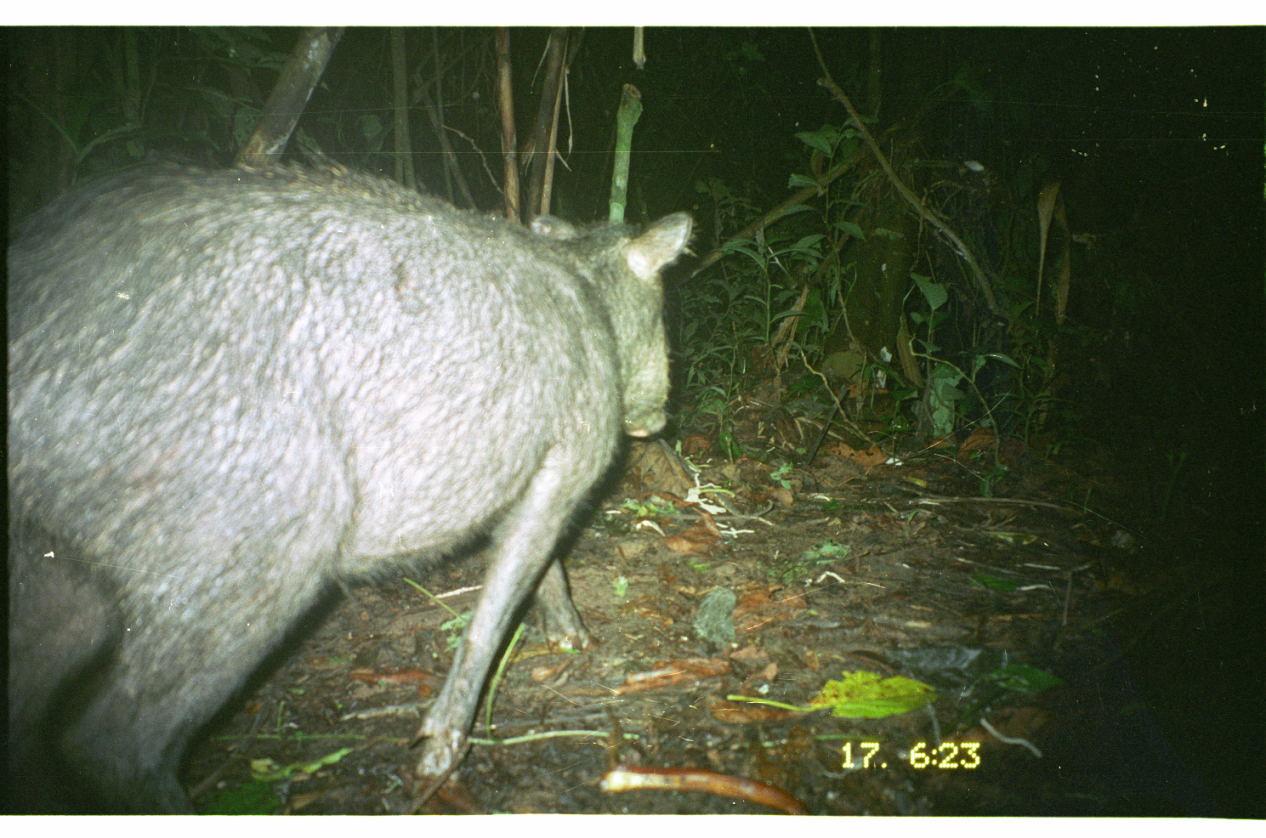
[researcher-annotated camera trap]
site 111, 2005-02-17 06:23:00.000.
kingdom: Animalia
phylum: Chordata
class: Mammalia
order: Artiodactyla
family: Tayassuidae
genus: Tayassu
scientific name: Tayassu pecari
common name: white-lipped peccary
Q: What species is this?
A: Tayassu pecari (white-lipped peccary).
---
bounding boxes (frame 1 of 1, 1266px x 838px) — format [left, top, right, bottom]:
tayassu pecari: [1, 164, 693, 814]